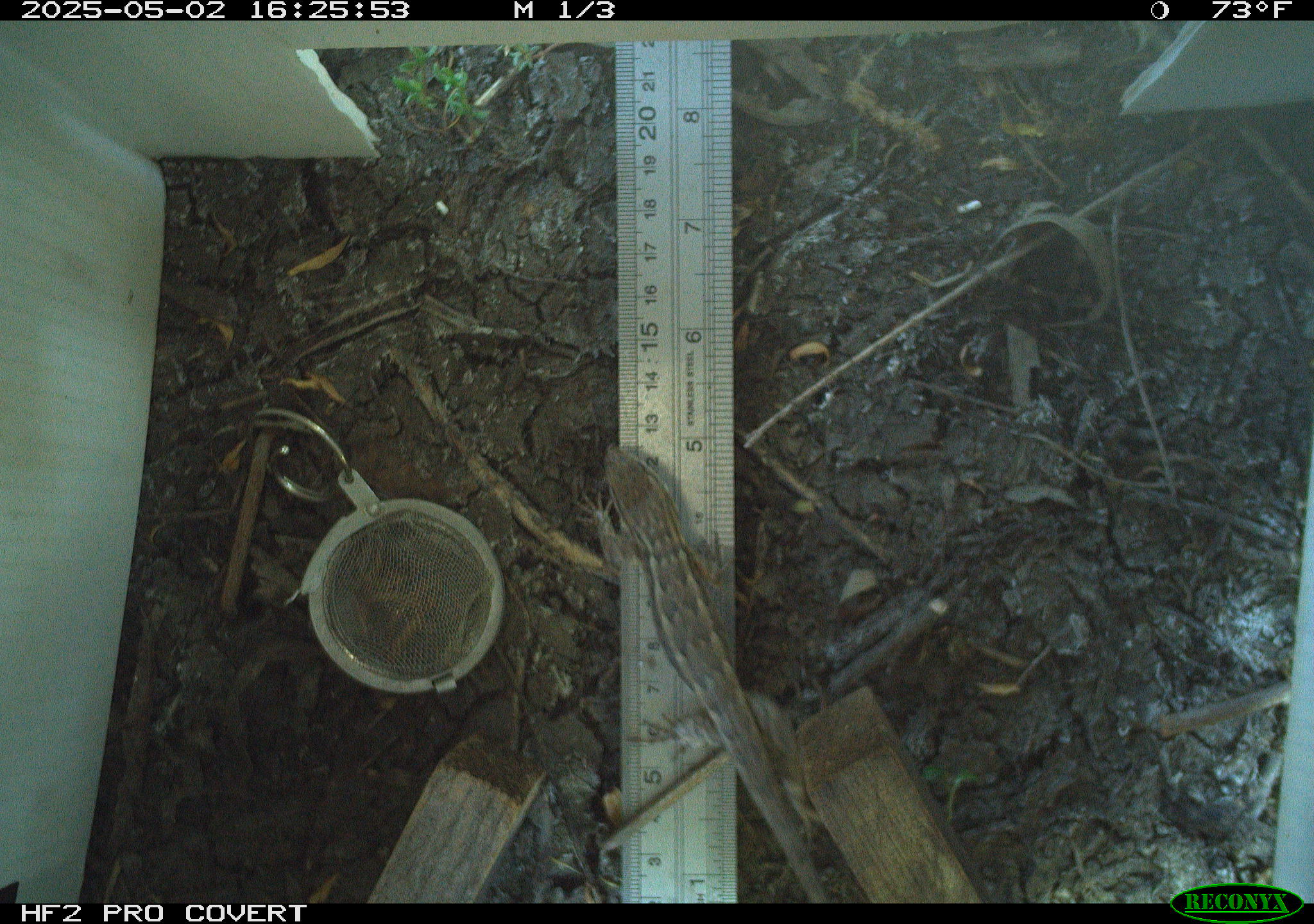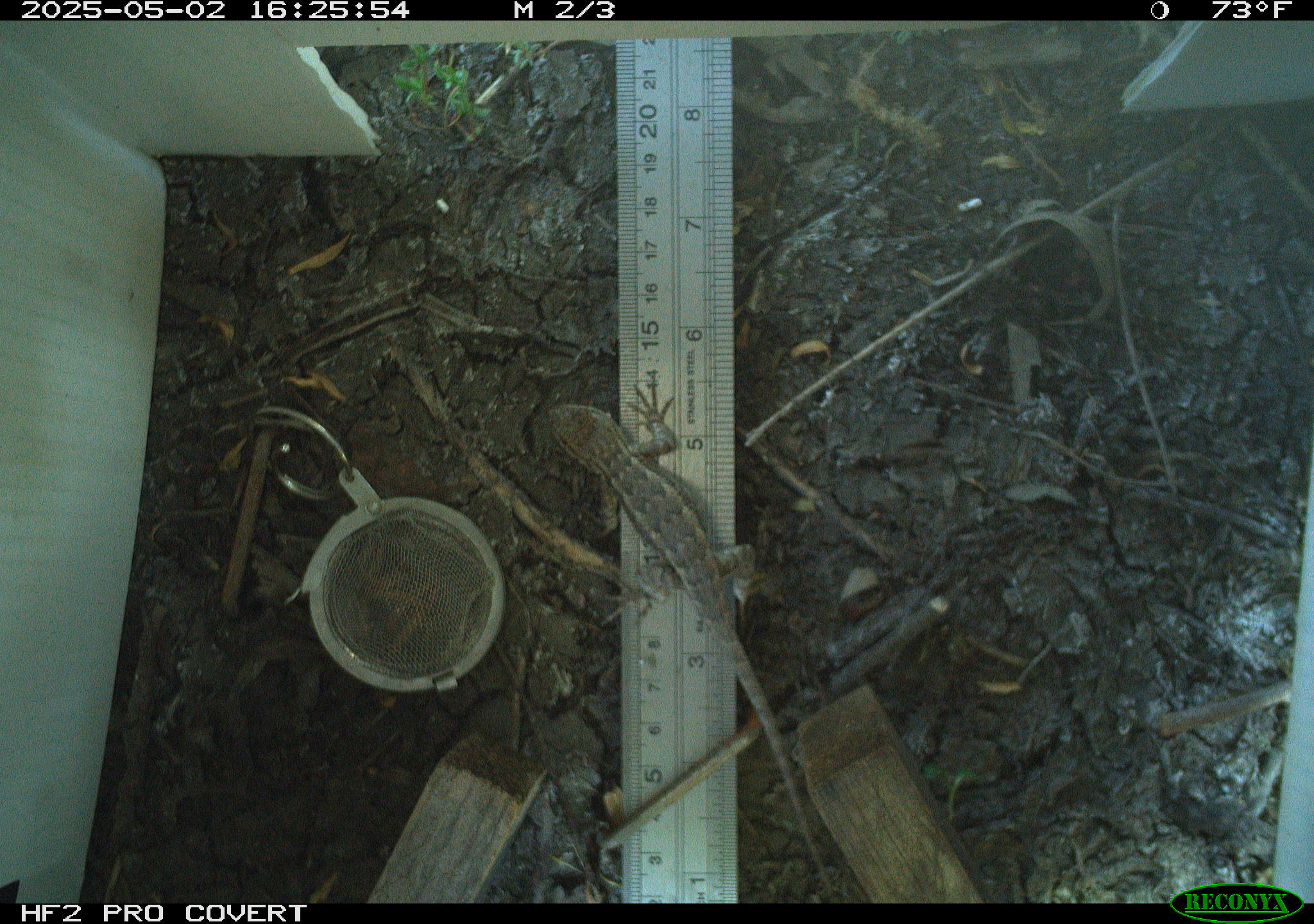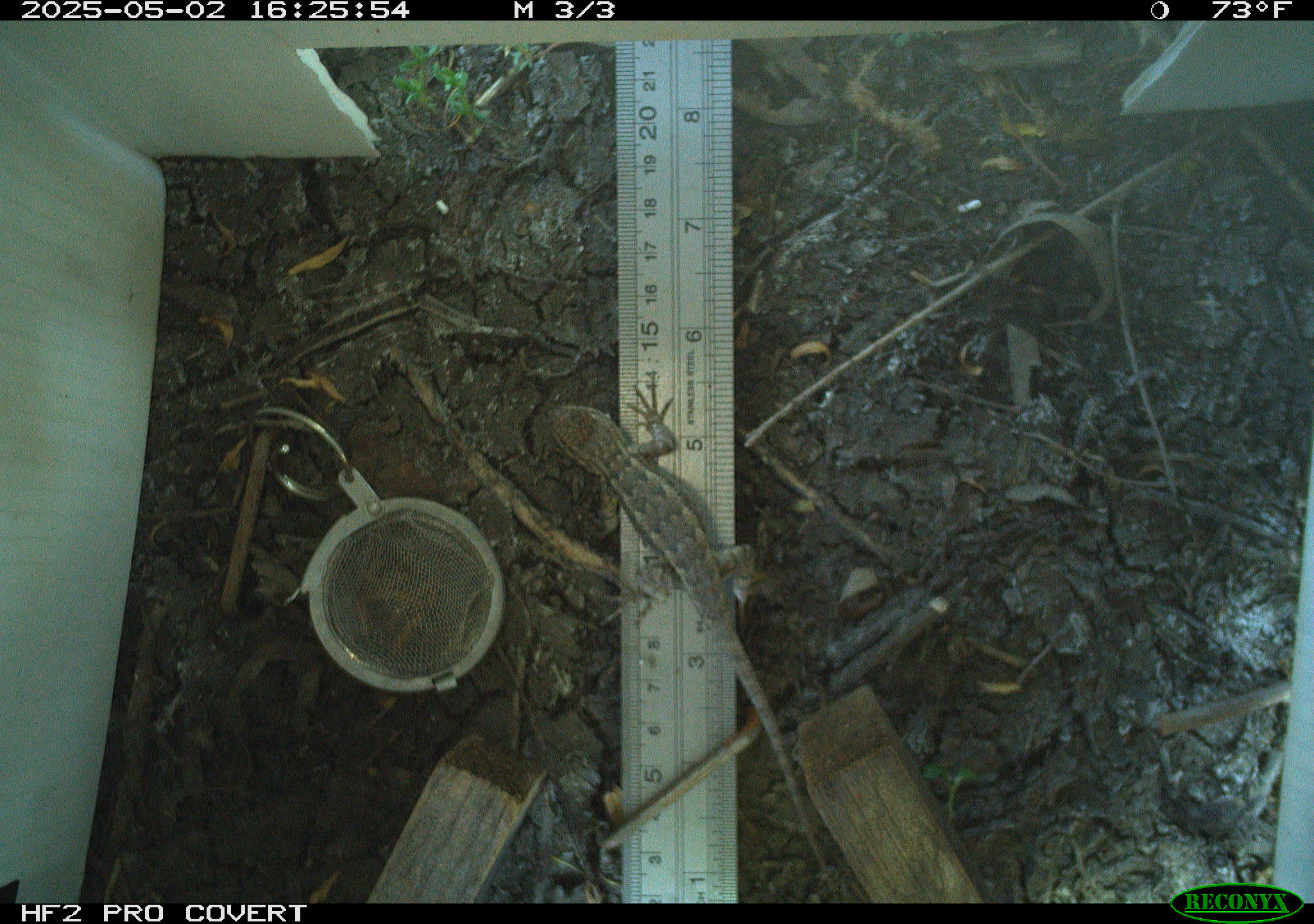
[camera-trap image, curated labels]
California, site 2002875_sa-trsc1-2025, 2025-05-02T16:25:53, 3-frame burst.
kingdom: Animalia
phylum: Chordata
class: Reptilia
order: Squamata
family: Phrynosomatidae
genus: Sceloporus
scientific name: Sceloporus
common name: spiny lizards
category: sceloporus species